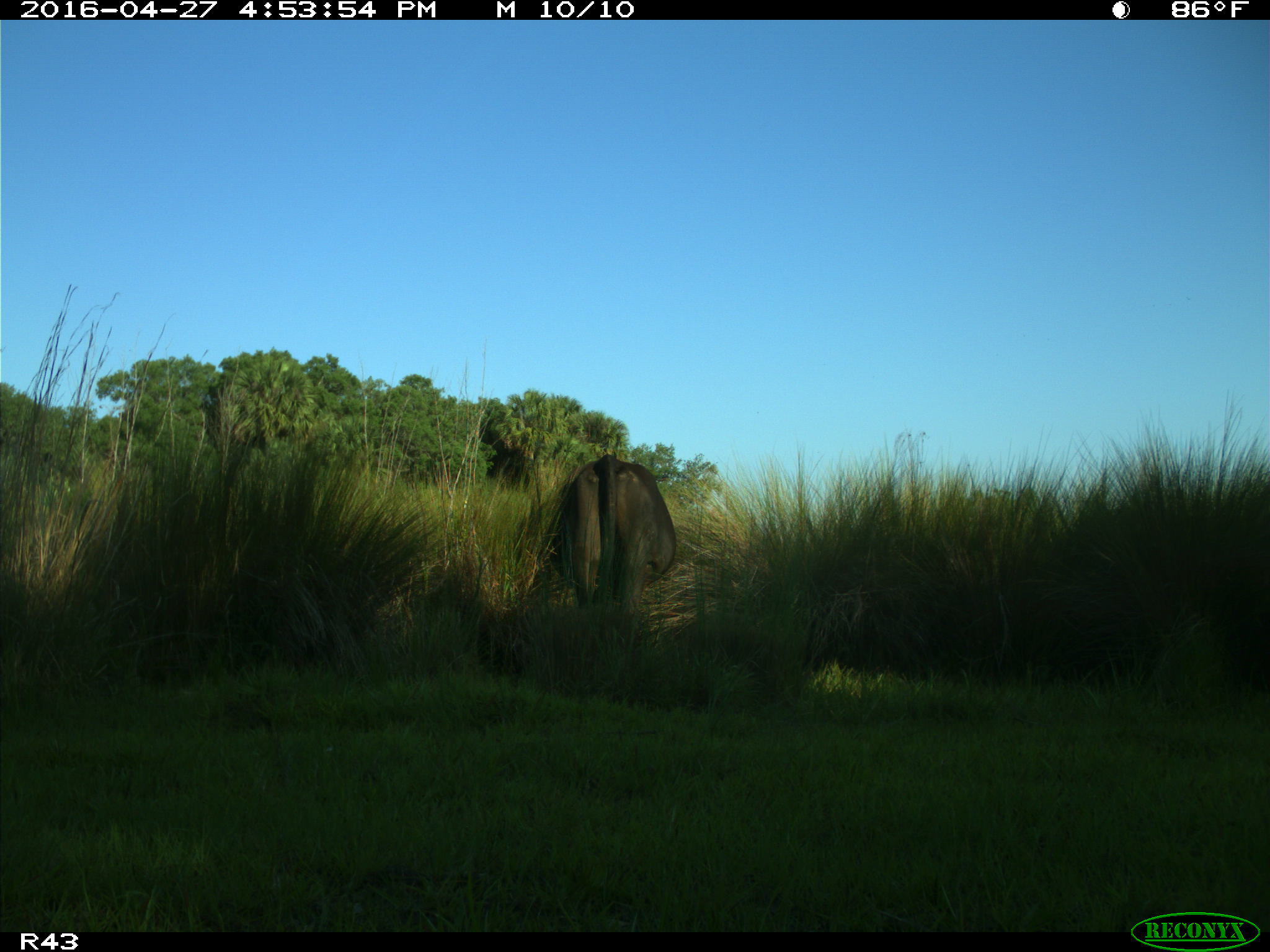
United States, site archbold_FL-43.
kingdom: Animalia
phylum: Chordata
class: Mammalia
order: Artiodactyla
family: Bovidae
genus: Bos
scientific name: Bos taurus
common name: domestic cow